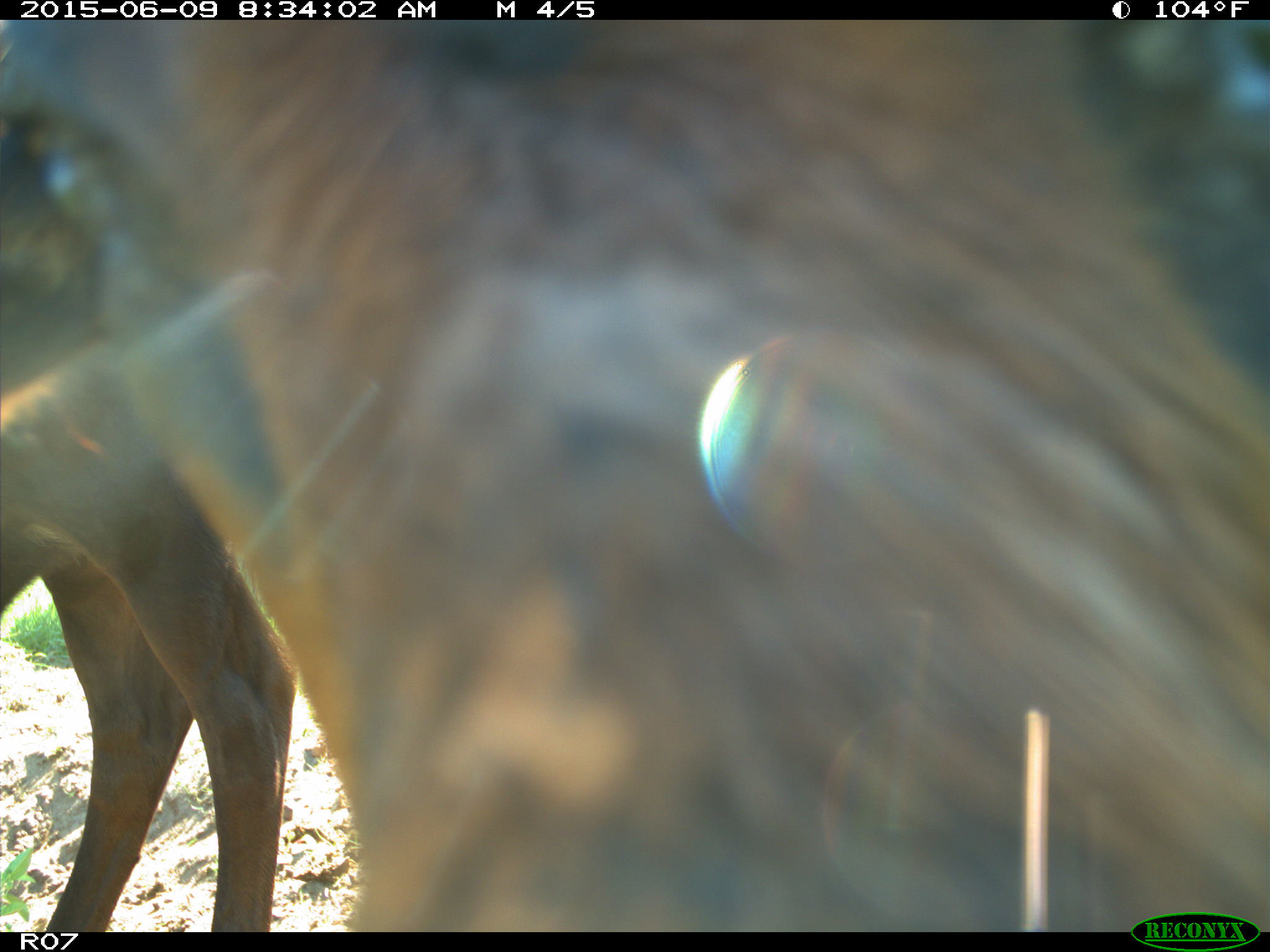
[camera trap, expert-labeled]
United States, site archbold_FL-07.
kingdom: Animalia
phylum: Chordata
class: Mammalia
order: Artiodactyla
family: Bovidae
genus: Bos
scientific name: Bos taurus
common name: domestic cow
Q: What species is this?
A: Bos taurus (domestic cow).